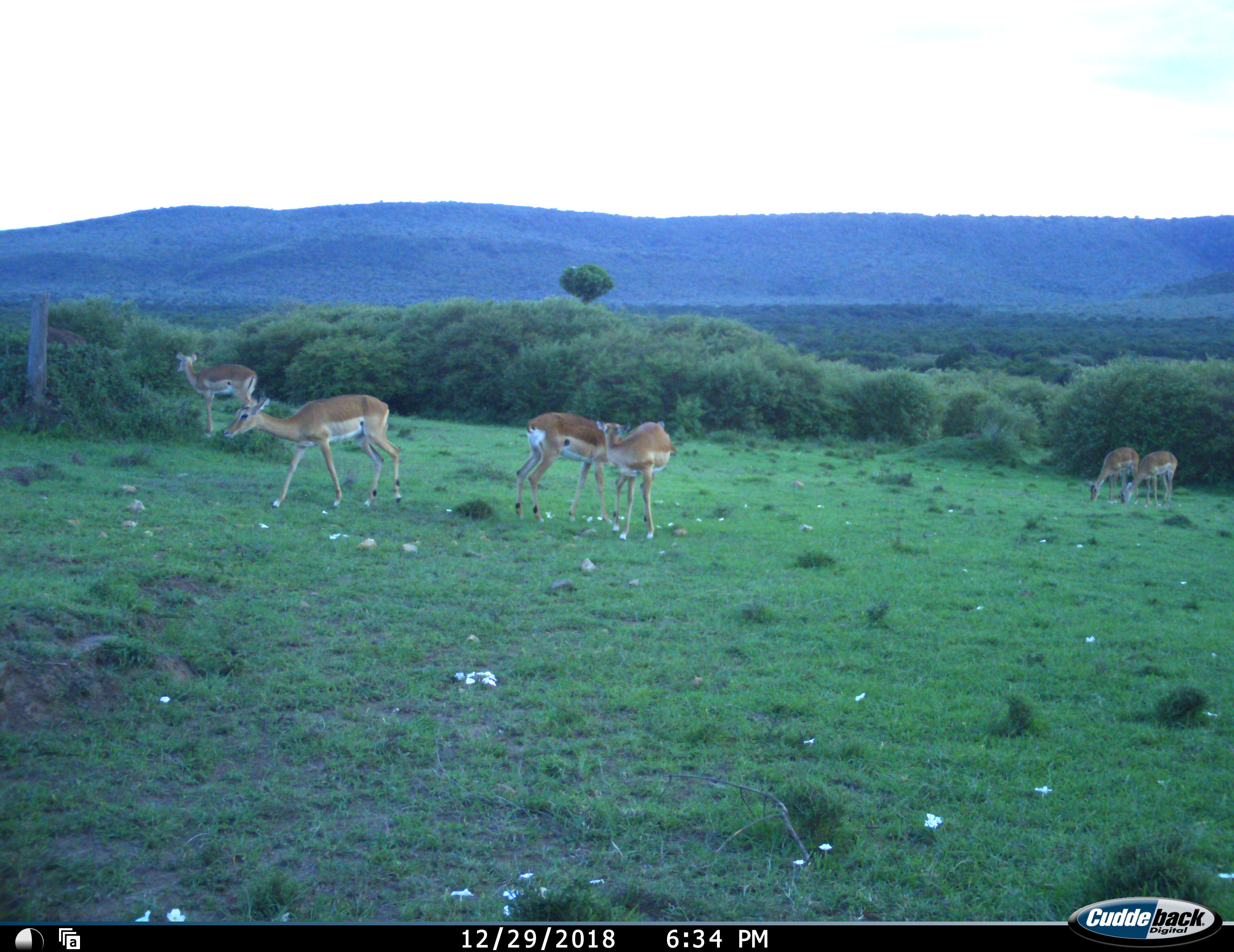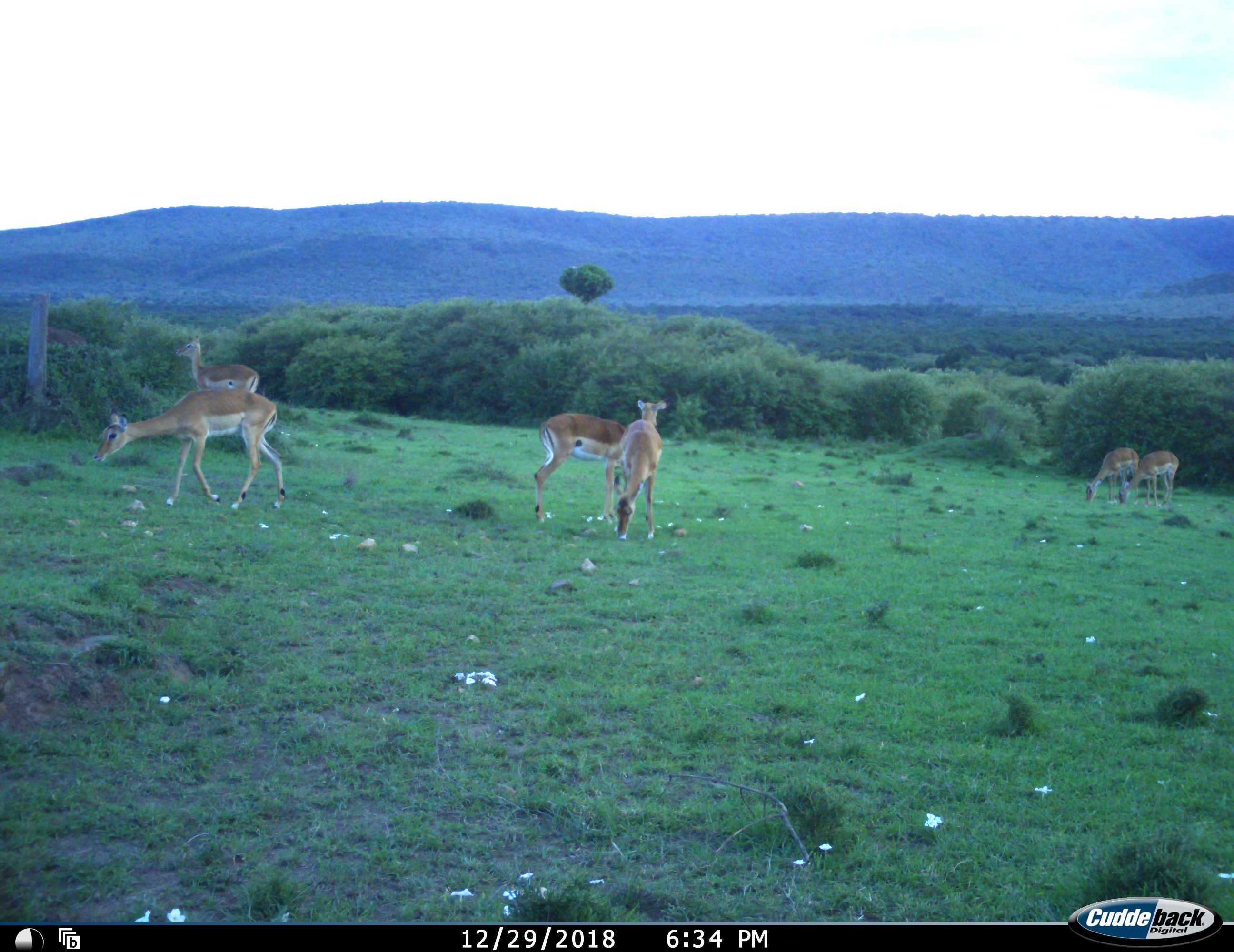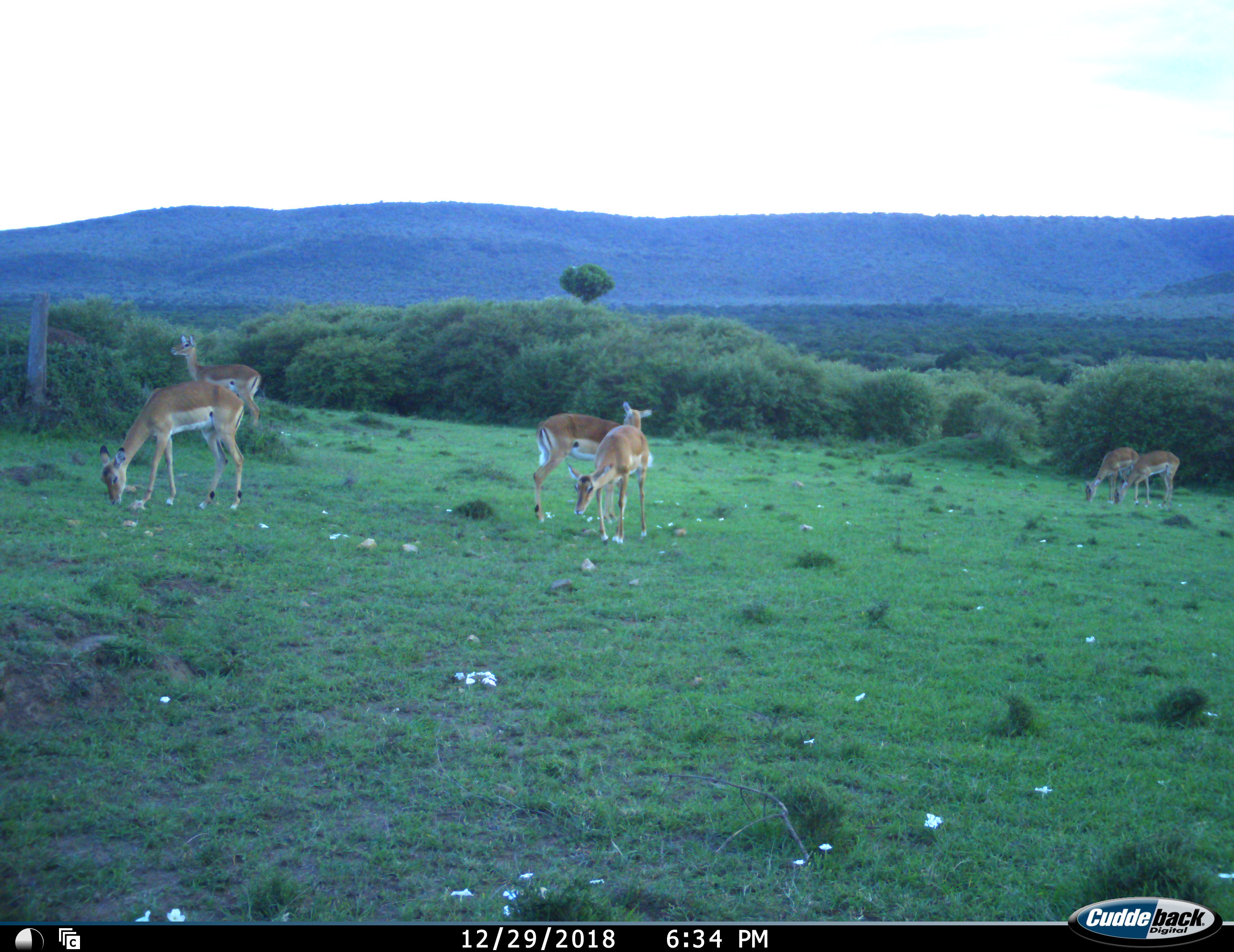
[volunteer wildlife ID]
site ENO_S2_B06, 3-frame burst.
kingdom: Animalia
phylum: Chordata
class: Mammalia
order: Artiodactyla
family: Bovidae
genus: Aepyceros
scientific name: Aepyceros melampus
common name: impala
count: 6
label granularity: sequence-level